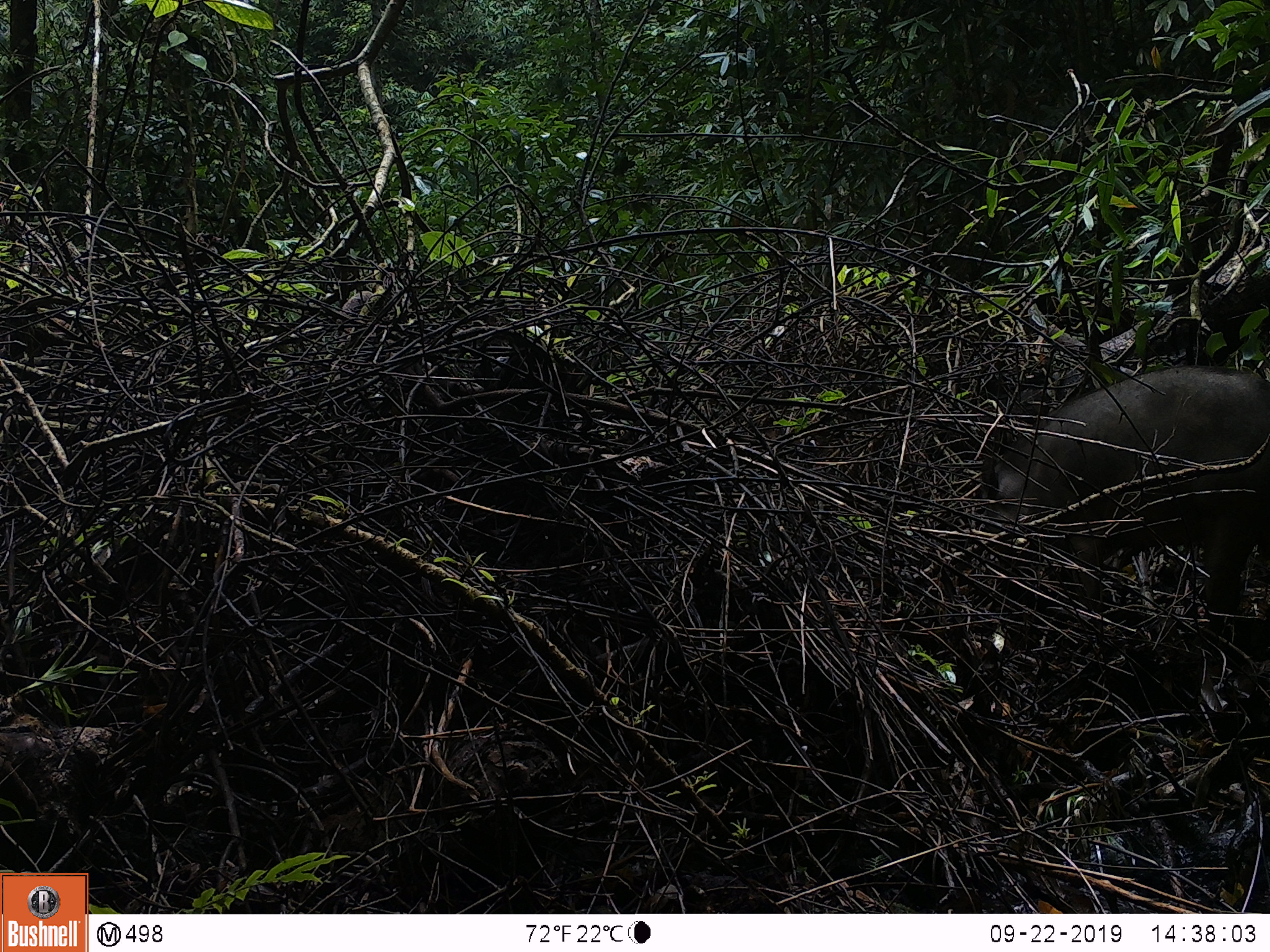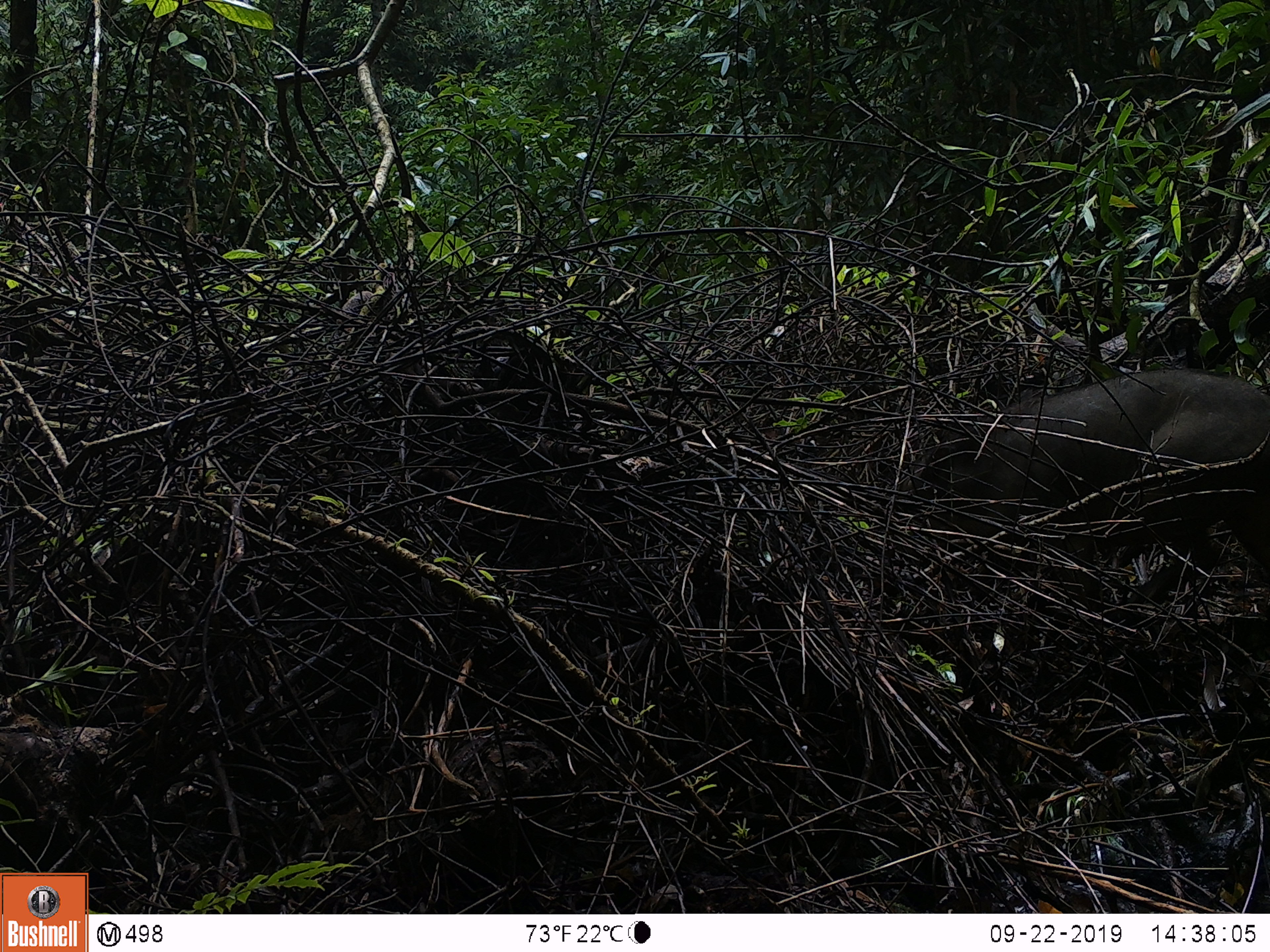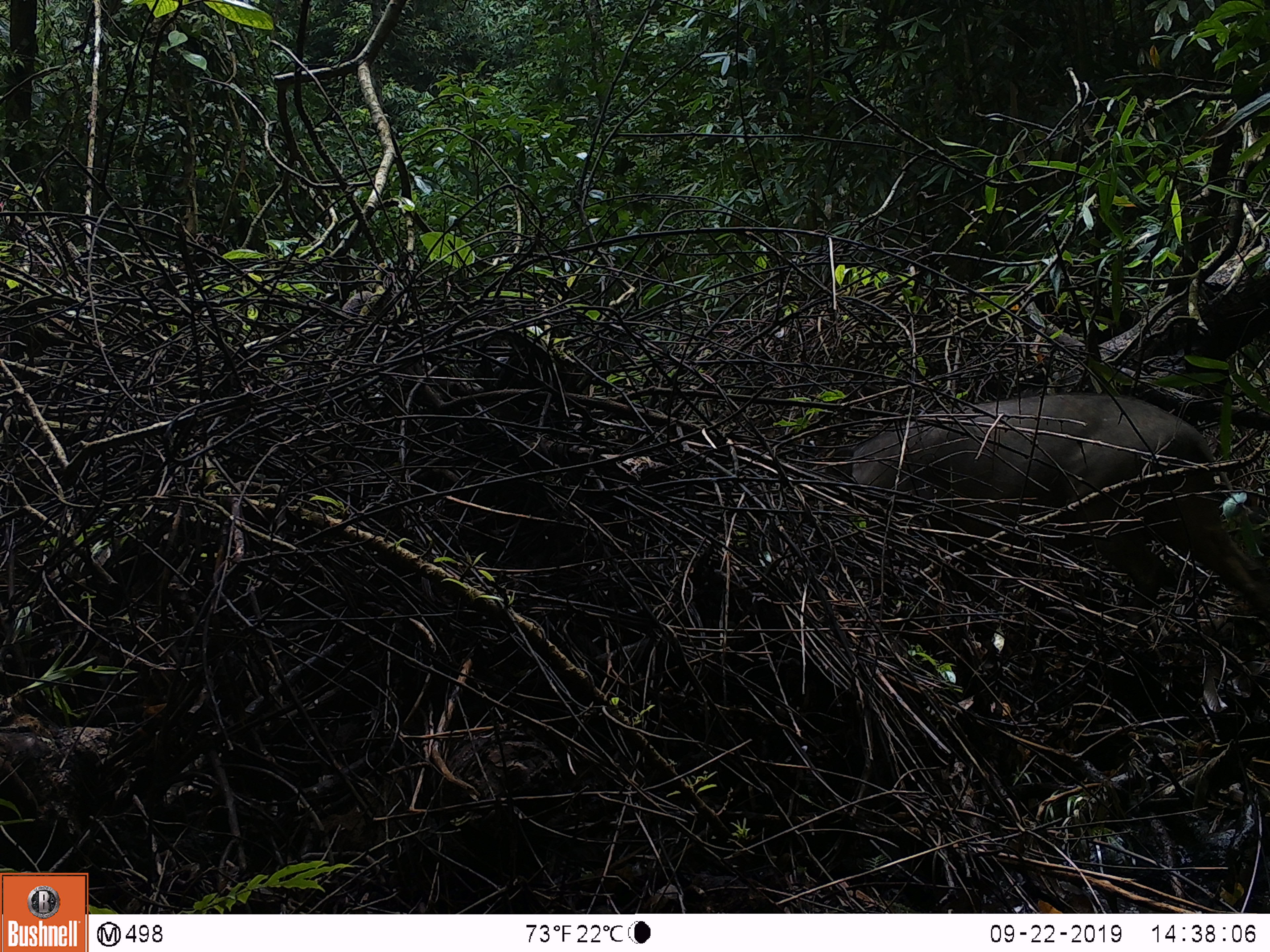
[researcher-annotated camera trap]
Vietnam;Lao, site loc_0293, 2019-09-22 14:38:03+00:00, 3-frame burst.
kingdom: Animalia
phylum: Chordata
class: Mammalia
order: Artiodactyla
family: Suidae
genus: Sus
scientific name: Sus scrofa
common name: eurasian wild pig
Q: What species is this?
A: Eurasian wild pig (Sus scrofa).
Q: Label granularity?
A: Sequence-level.